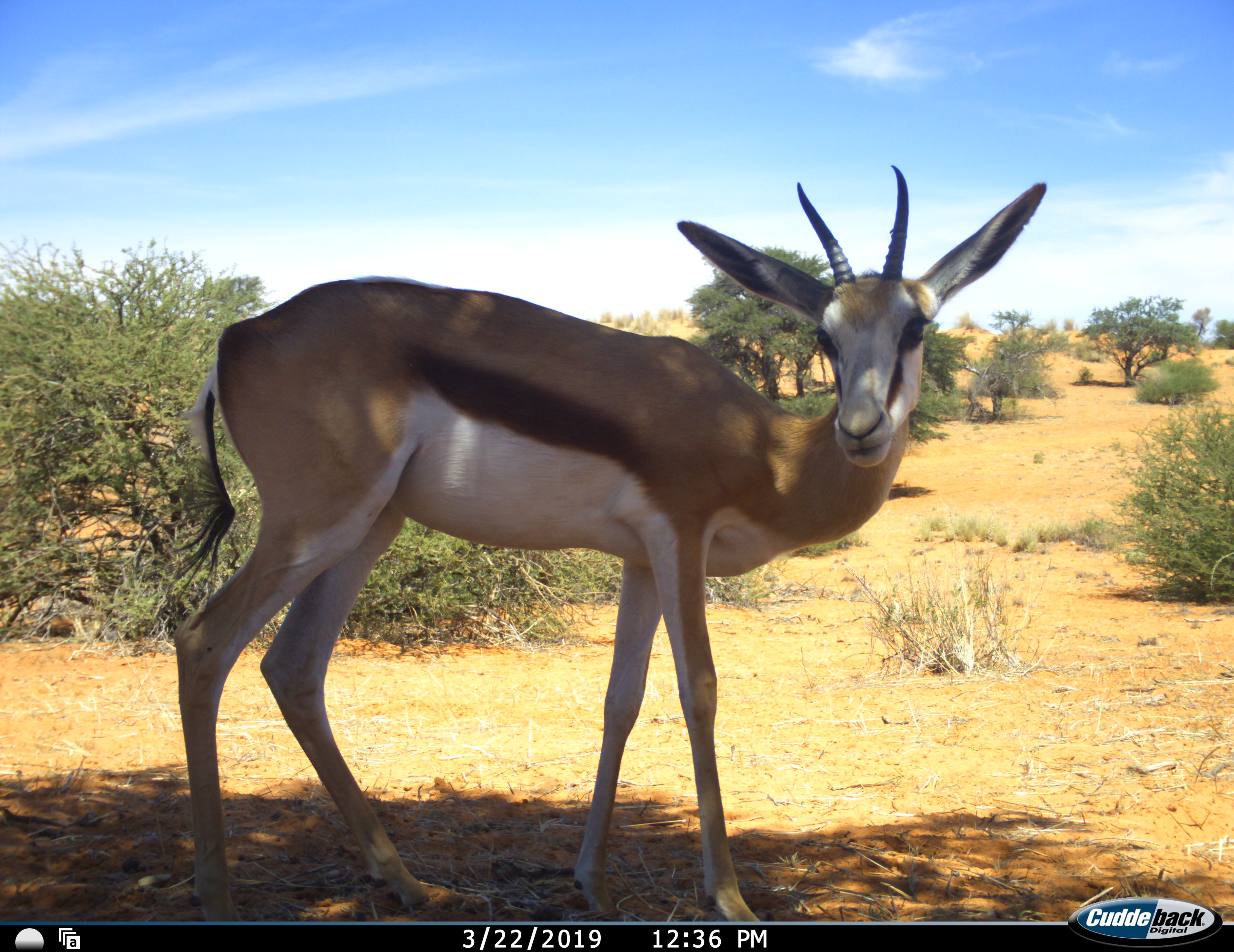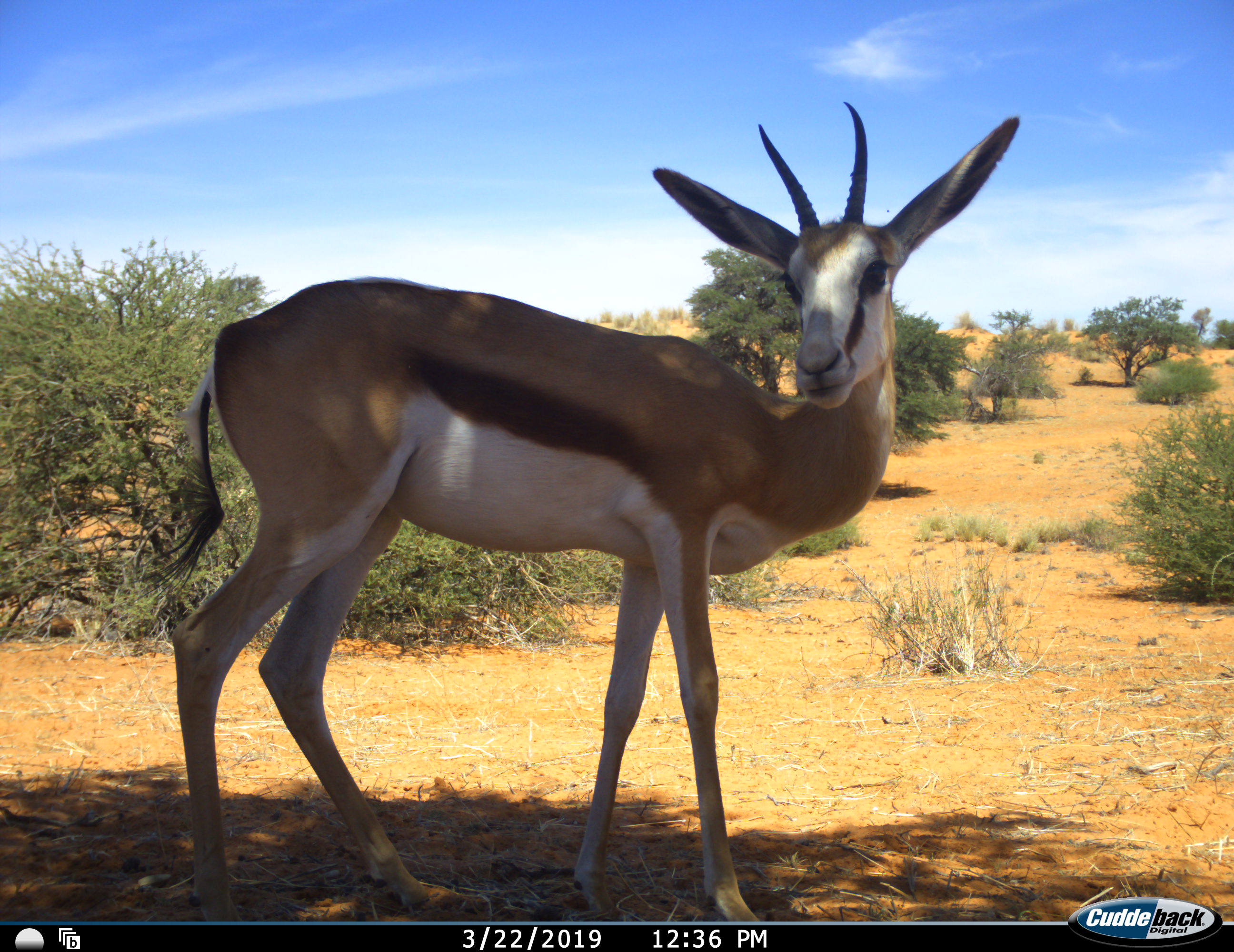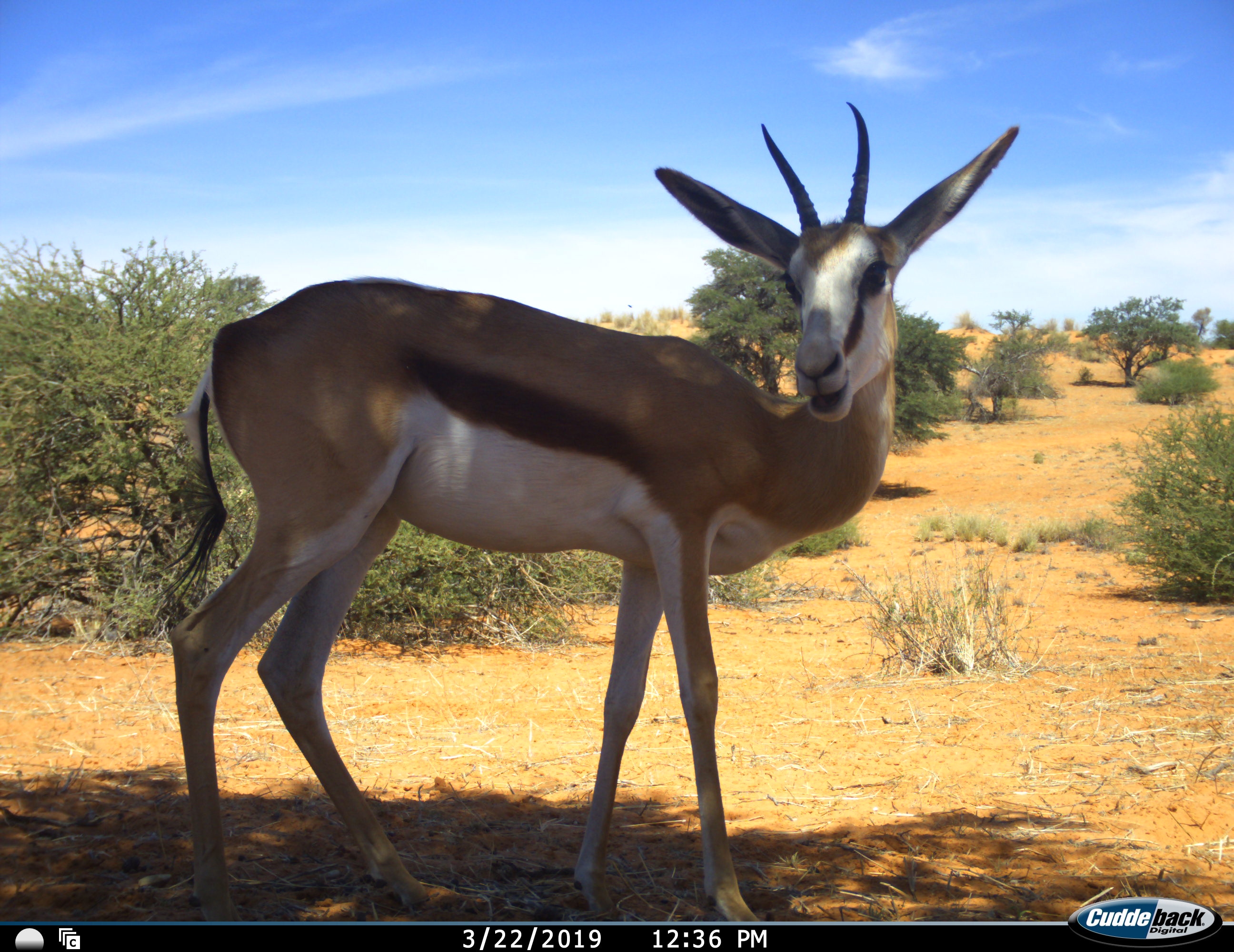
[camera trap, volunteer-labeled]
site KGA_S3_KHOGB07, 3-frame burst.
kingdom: Animalia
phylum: Chordata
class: Mammalia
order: Artiodactyla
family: Bovidae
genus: Antidorcas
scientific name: Antidorcas marsupialis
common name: springbok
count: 1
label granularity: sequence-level